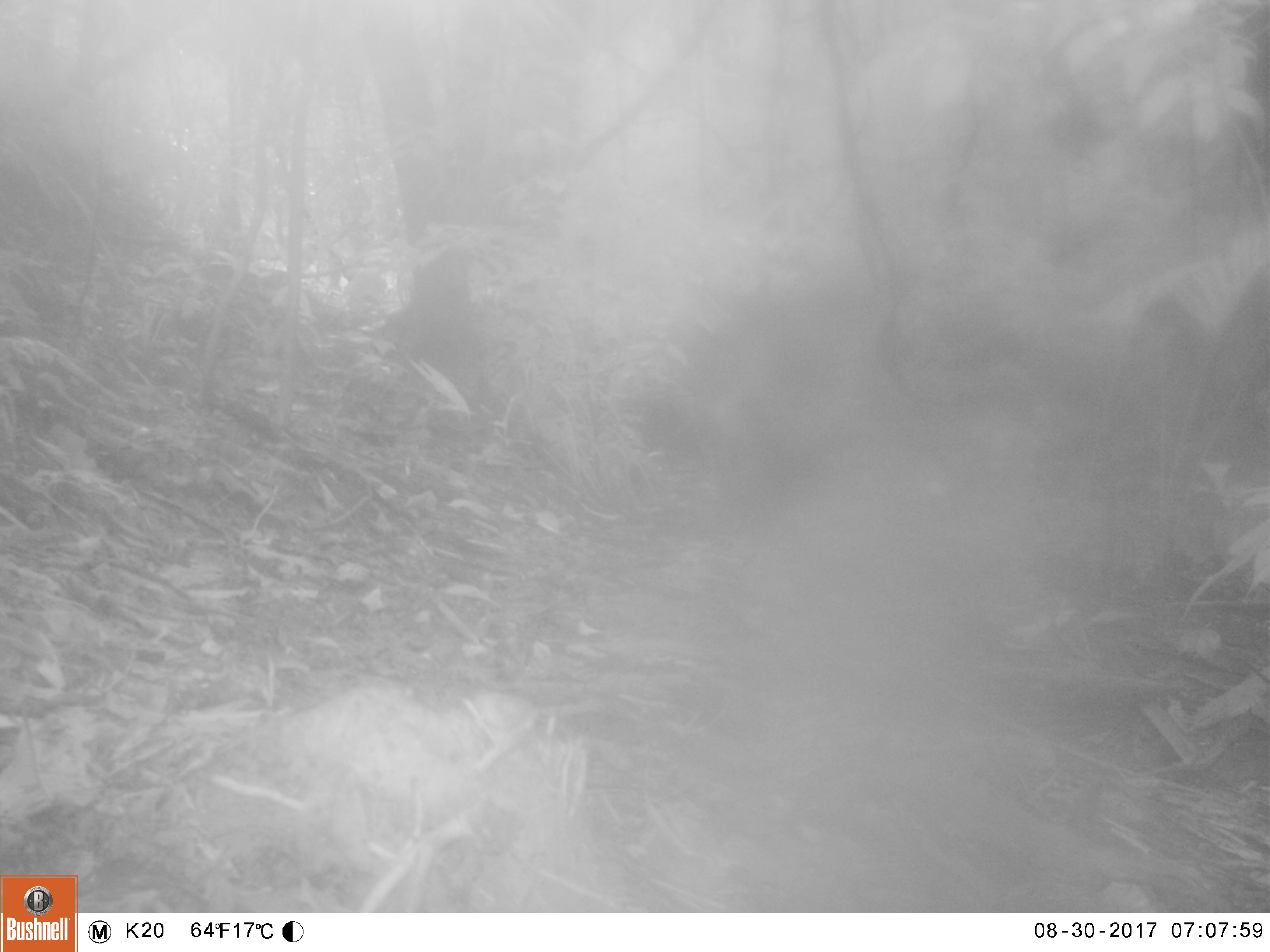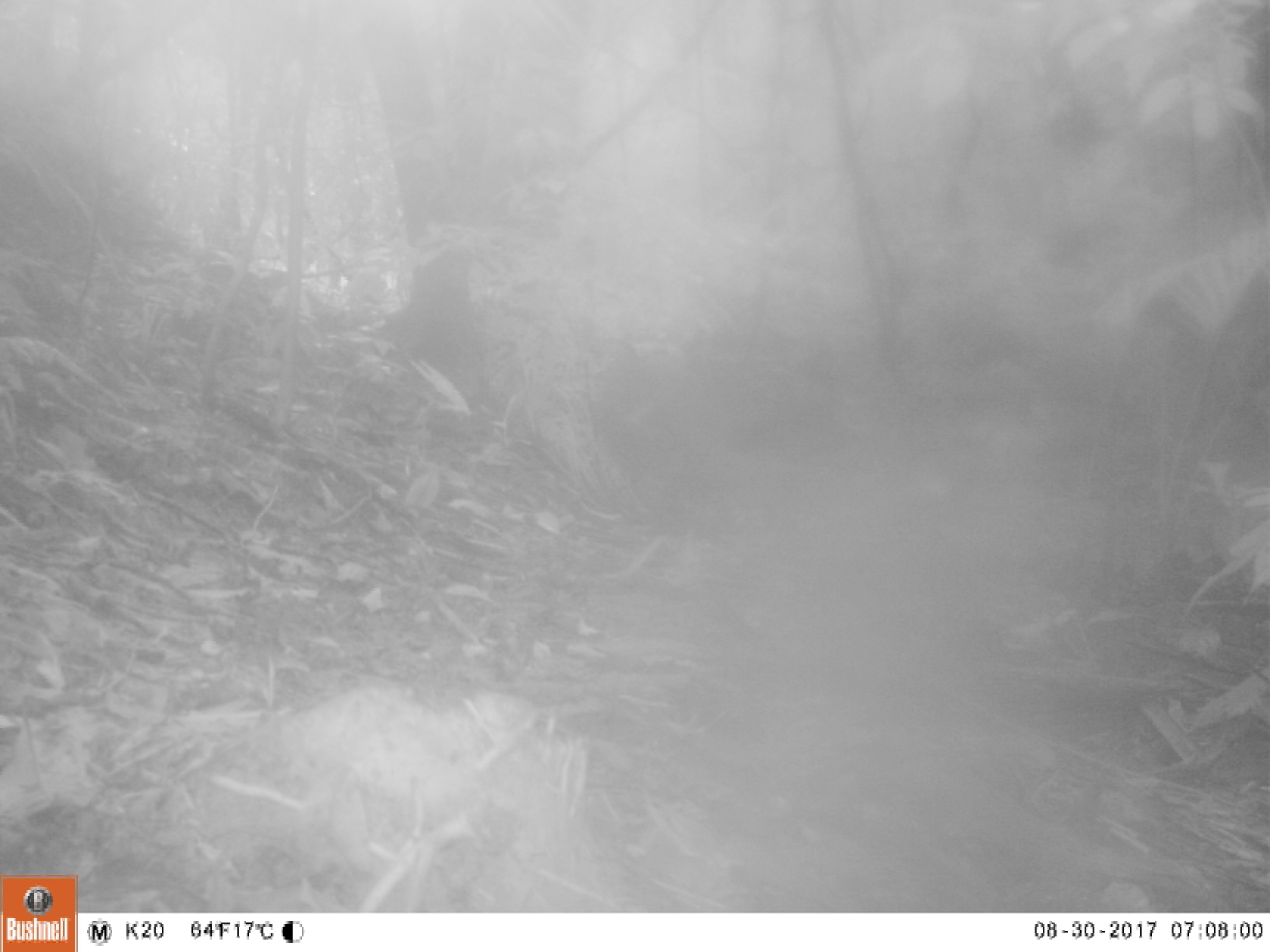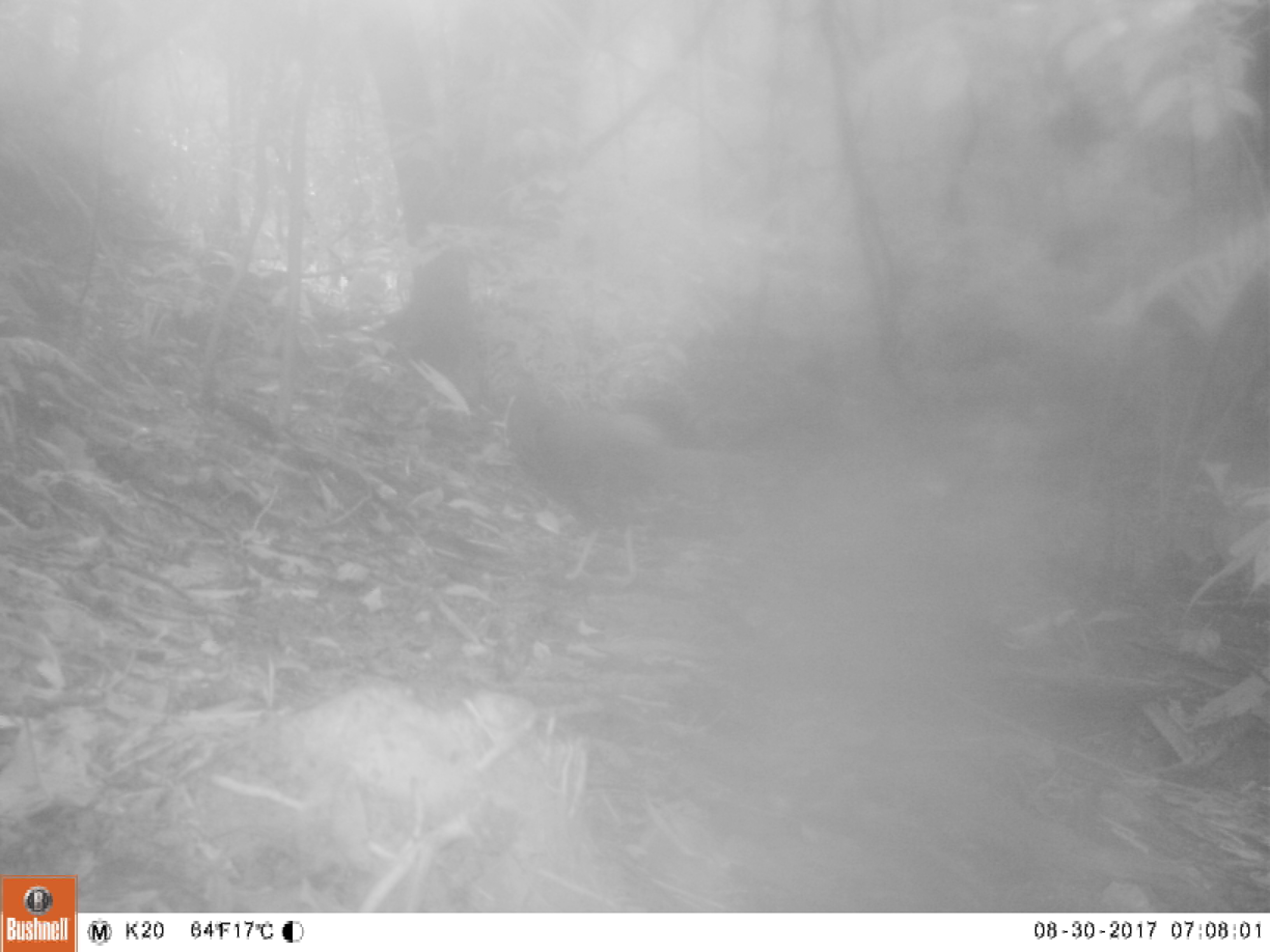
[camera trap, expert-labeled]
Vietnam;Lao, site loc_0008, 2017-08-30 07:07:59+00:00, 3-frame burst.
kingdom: Animalia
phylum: Chordata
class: Aves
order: Galliformes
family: Phasianidae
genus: Lophura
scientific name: Lophura nycthemera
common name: silver pheasant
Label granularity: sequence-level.